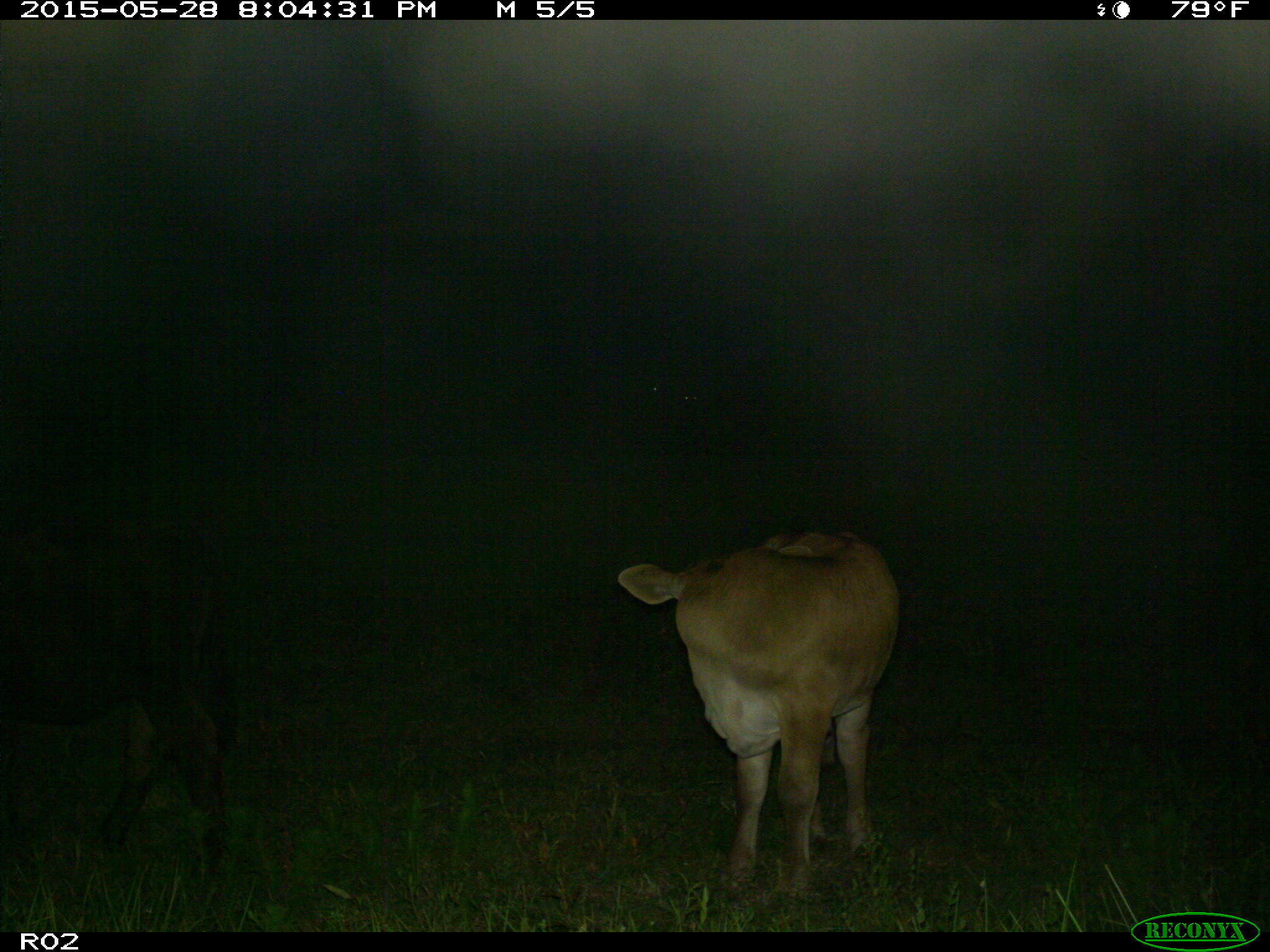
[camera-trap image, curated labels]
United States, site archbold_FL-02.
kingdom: Animalia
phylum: Chordata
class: Mammalia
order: Artiodactyla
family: Bovidae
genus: Bos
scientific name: Bos taurus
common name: domestic cow